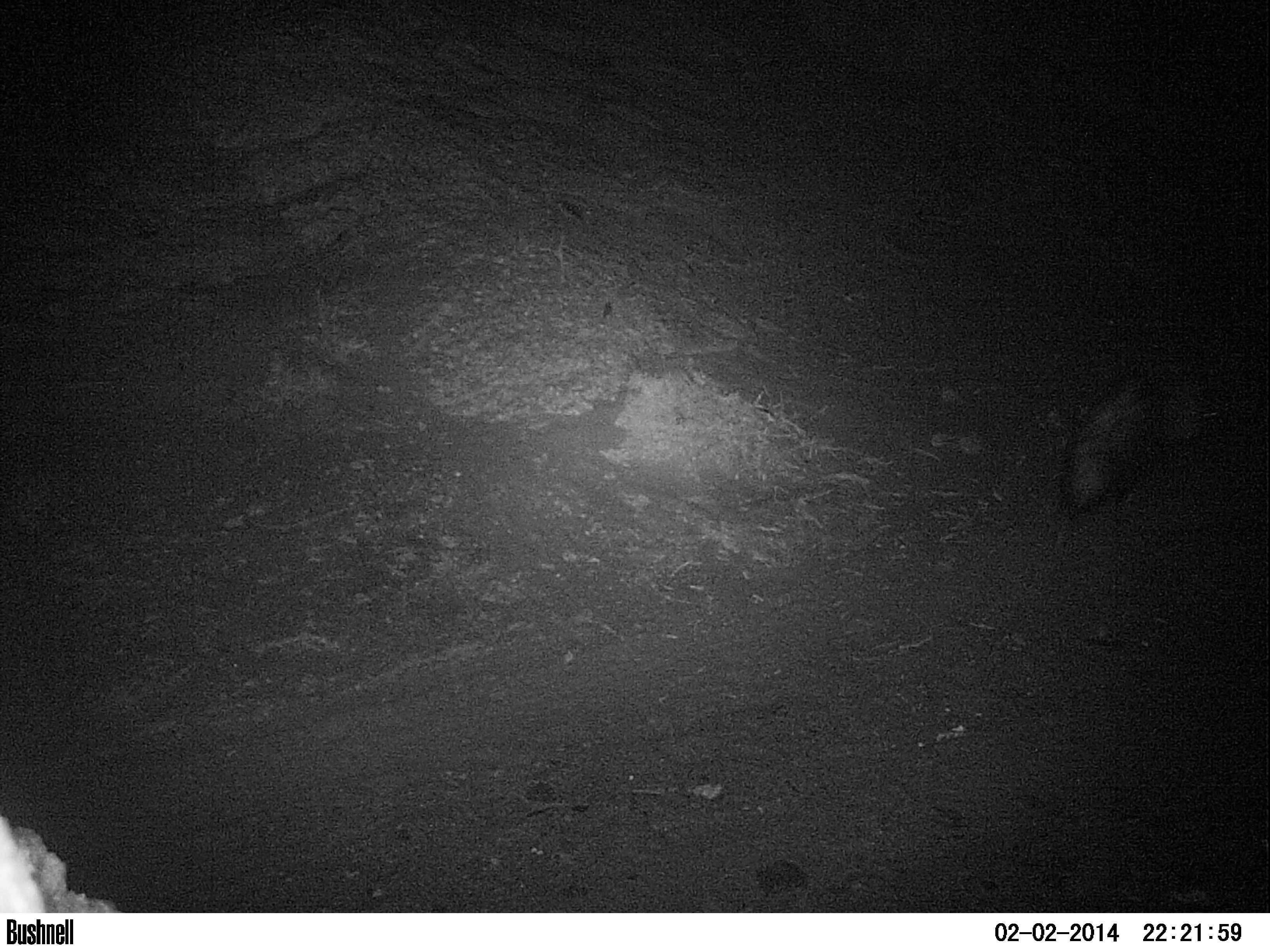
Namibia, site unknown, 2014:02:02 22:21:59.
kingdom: Animalia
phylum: Chordata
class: Mammalia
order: Carnivora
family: Hyaenidae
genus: Parahyaena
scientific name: Parahyaena brunnea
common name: brown hyena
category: hyaena brunnea